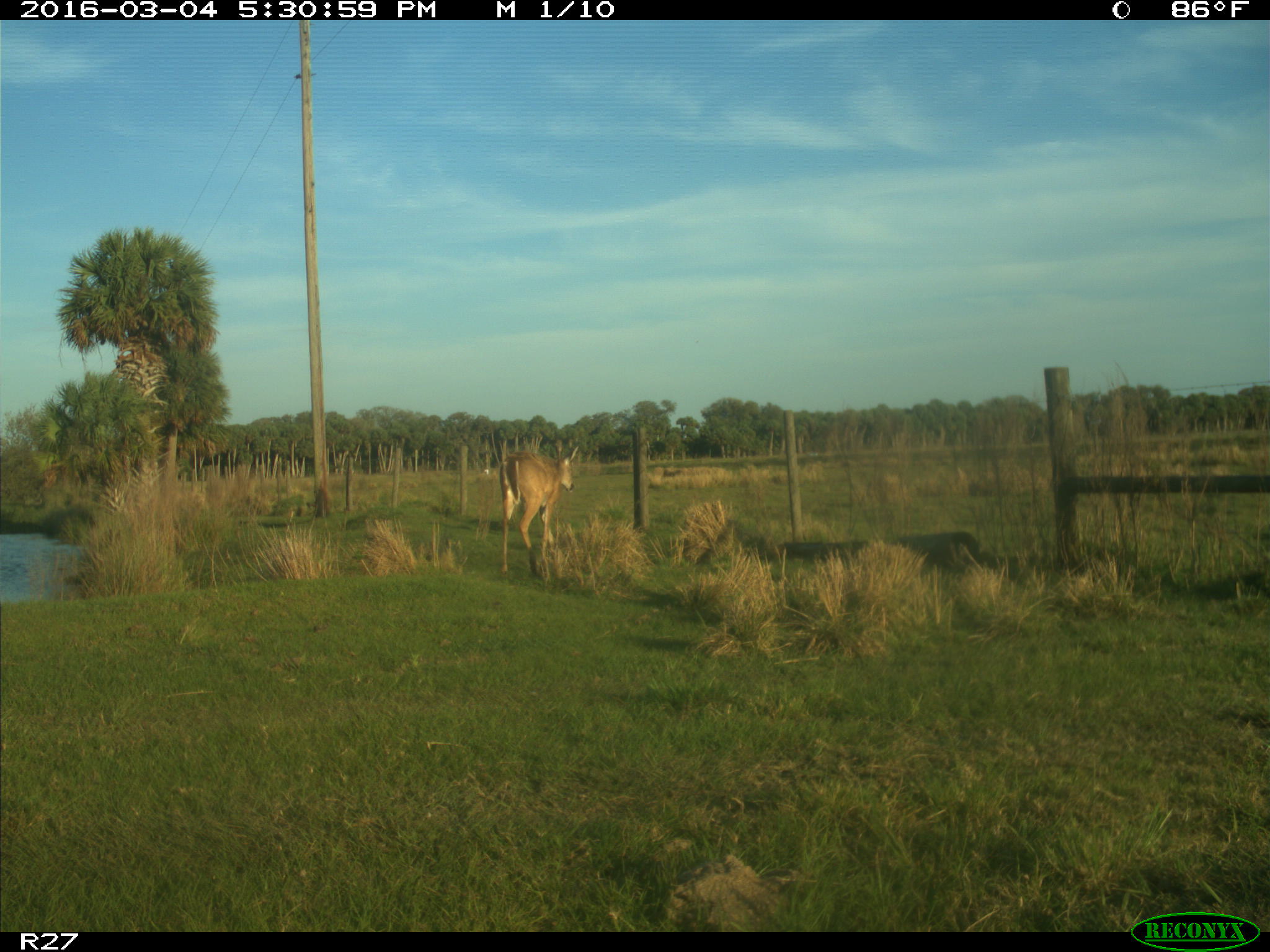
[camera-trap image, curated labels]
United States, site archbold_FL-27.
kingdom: Animalia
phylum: Chordata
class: Mammalia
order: Artiodactyla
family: Cervidae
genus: Odocoileus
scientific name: Odocoileus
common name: deer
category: unidentified deer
Unidentified deer (deer) (Odocoileus).